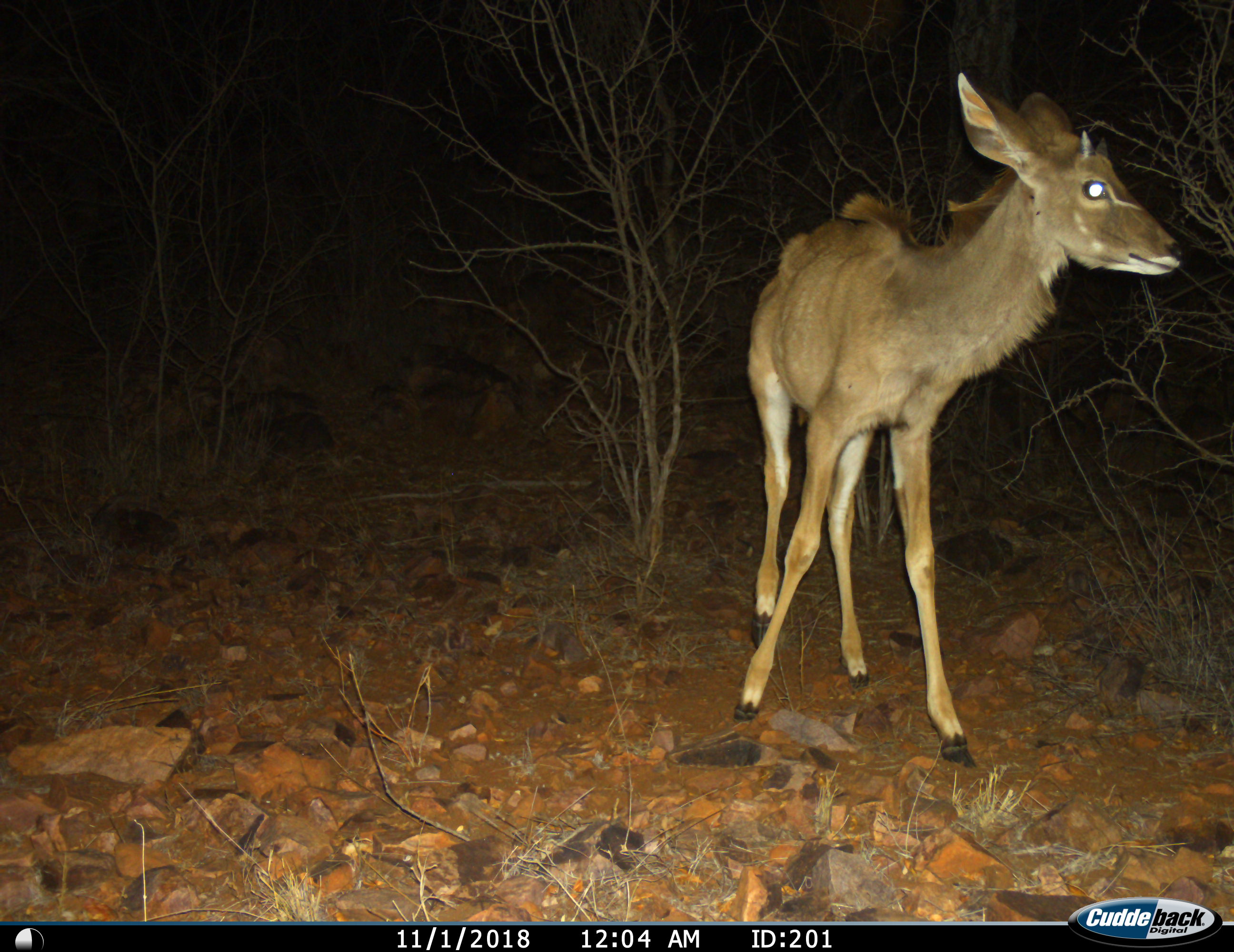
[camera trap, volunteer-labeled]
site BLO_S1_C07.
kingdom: Animalia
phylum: Chordata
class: Mammalia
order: Artiodactyla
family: Bovidae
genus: Tragelaphus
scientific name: Tragelaphus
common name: kudu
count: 1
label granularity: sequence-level